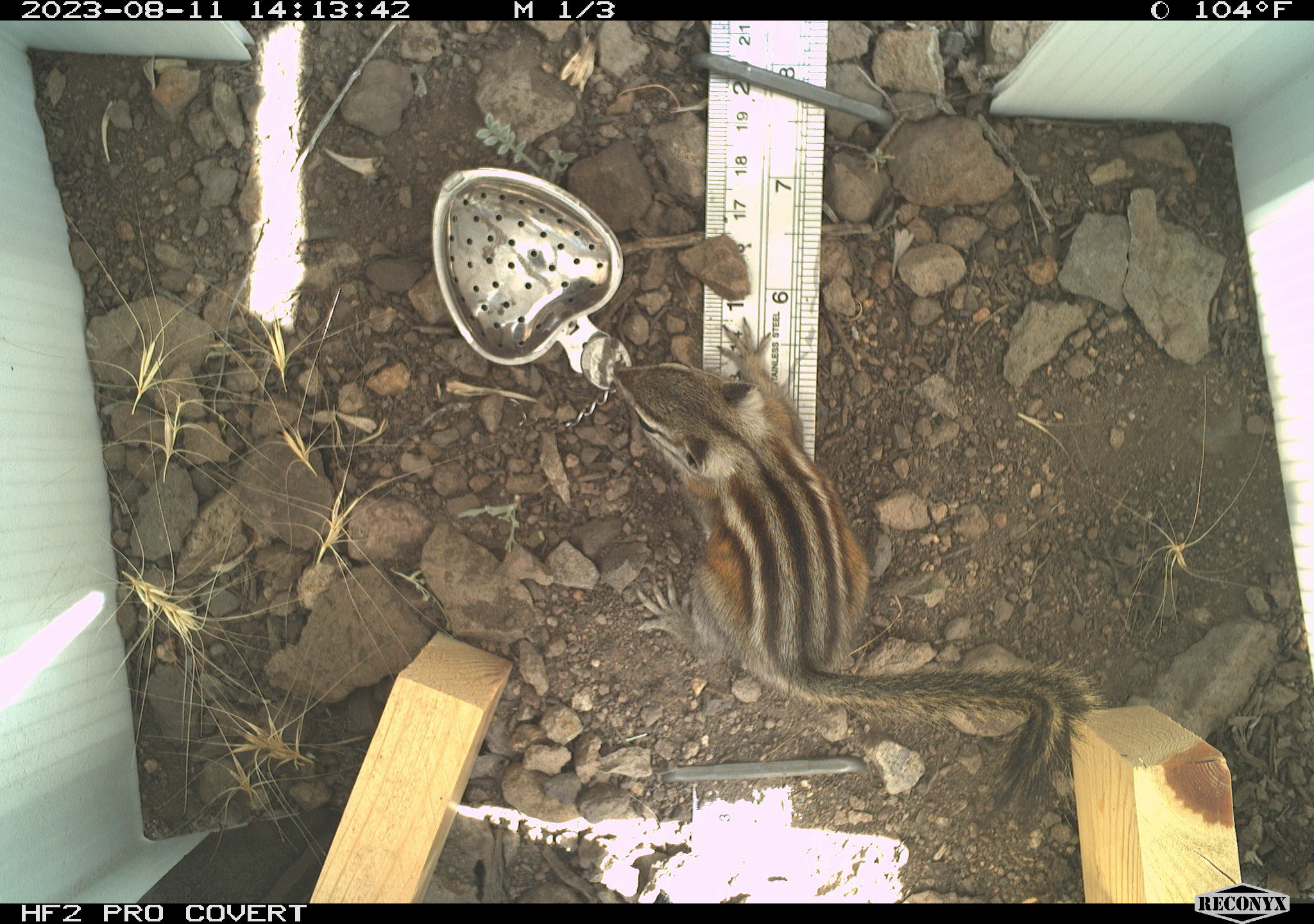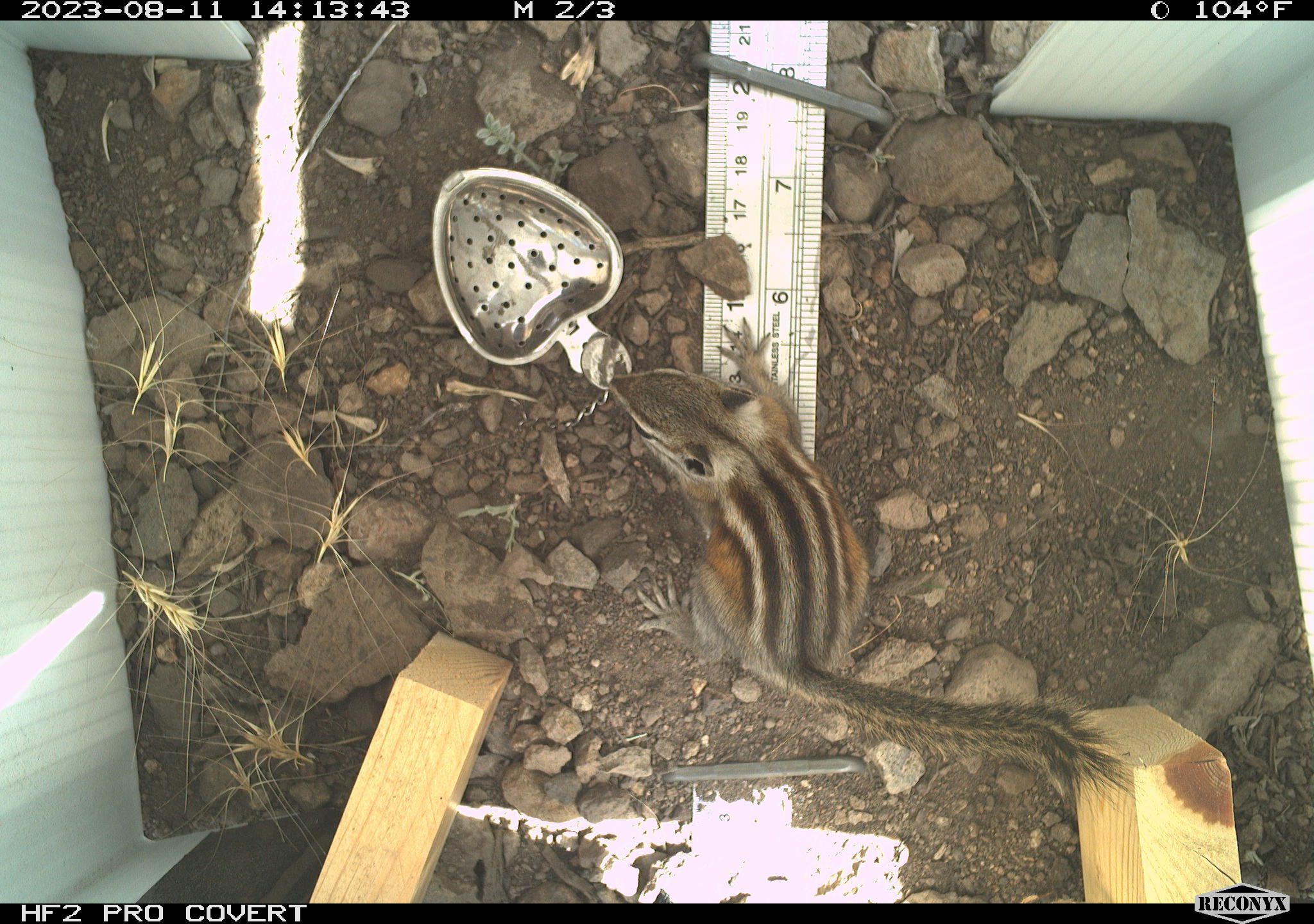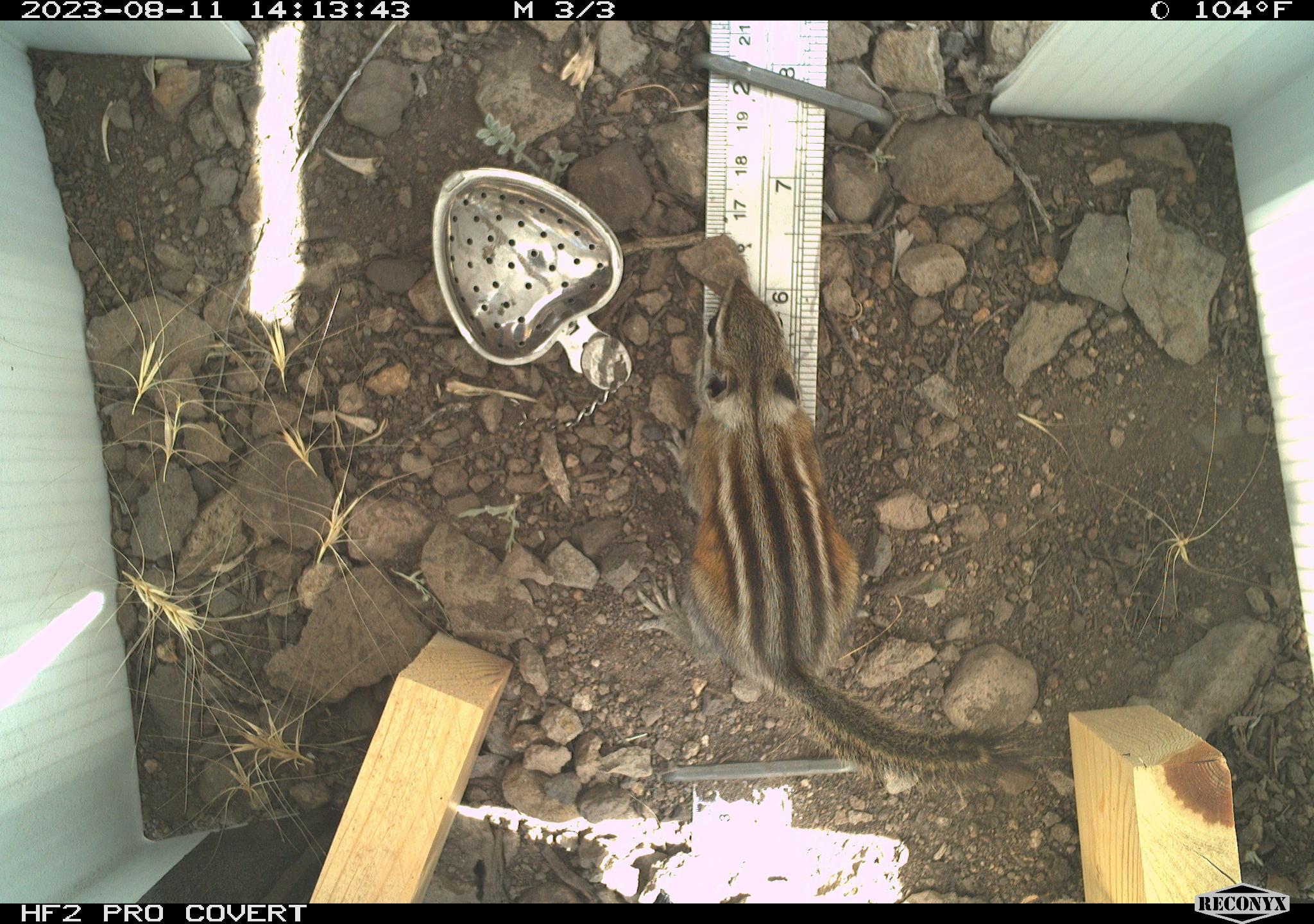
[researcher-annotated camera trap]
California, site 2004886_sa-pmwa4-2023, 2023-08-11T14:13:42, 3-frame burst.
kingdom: Animalia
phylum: Chordata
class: Mammalia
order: Rodentia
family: Sciuridae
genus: Neotamias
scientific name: Neotamias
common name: western chipmunks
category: neotamias species